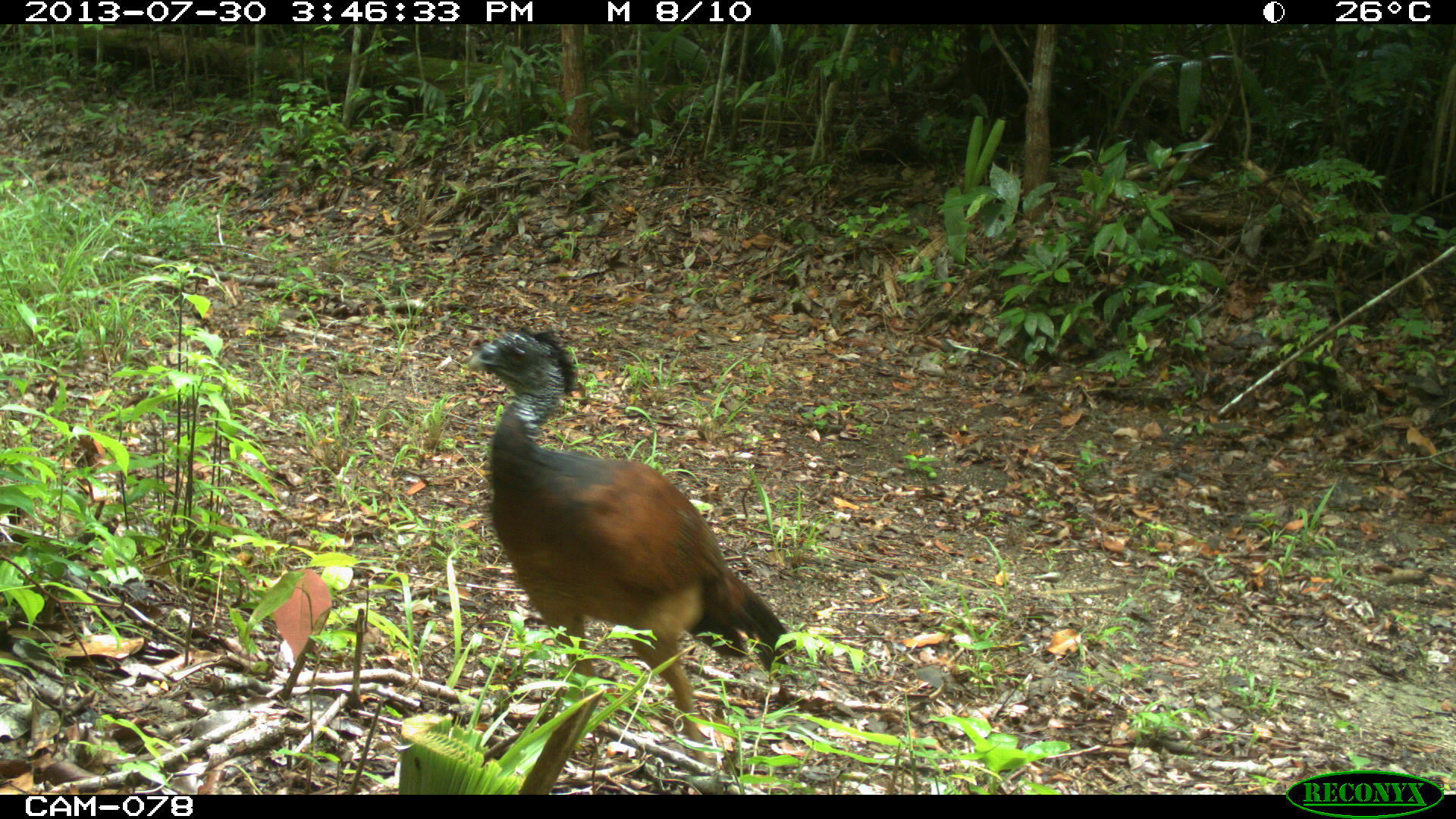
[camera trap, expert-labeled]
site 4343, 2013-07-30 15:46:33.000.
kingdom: Animalia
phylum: Chordata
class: Aves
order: Galliformes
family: Cracidae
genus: Crax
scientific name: Crax rubra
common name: great curassow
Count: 1.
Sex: female.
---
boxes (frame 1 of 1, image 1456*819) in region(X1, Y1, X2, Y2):
crax rubra: region(462, 326, 799, 757)